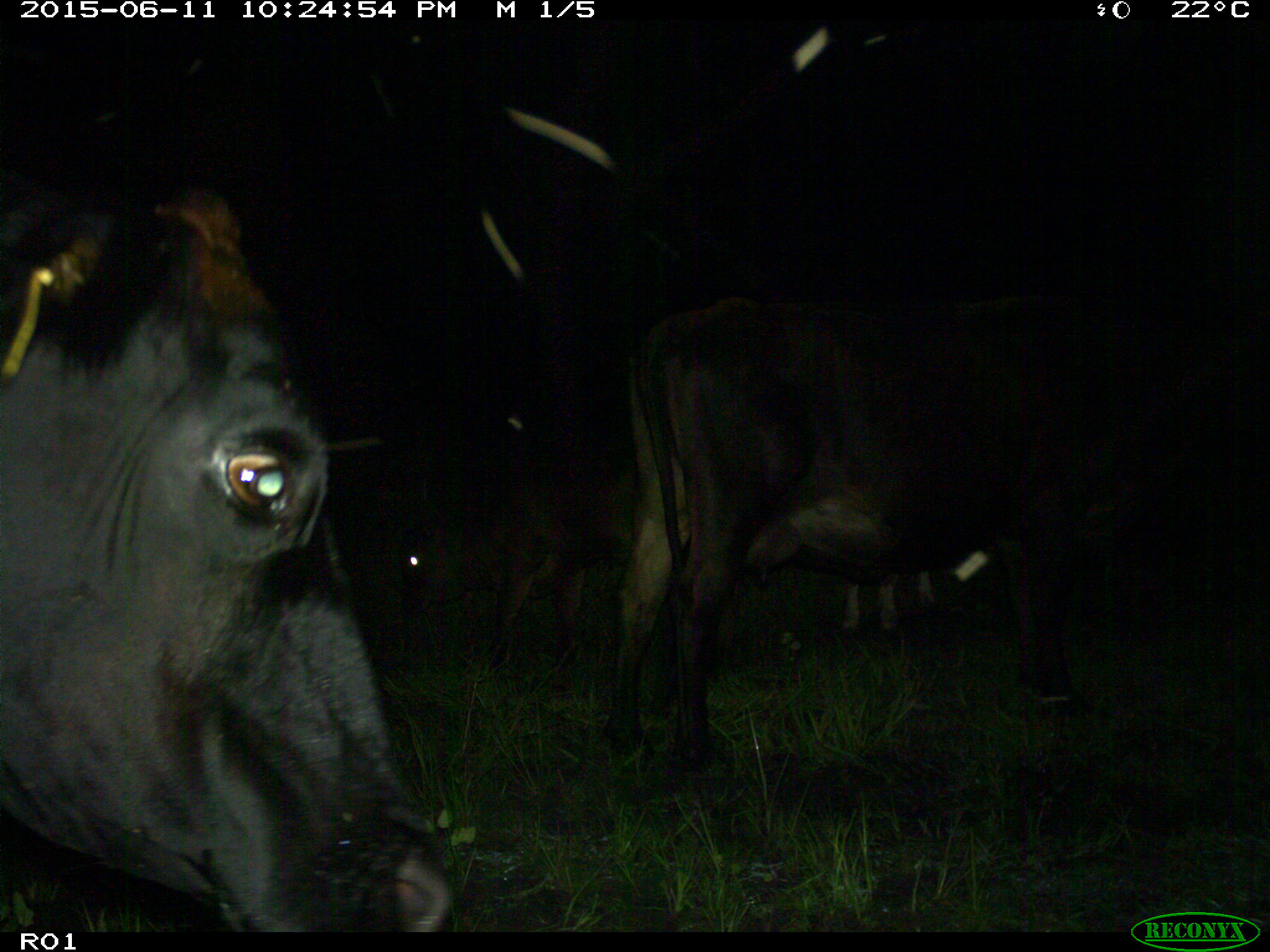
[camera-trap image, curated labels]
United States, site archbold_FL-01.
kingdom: Animalia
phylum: Chordata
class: Mammalia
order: Artiodactyla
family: Bovidae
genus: Bos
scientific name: Bos taurus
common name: domestic cow